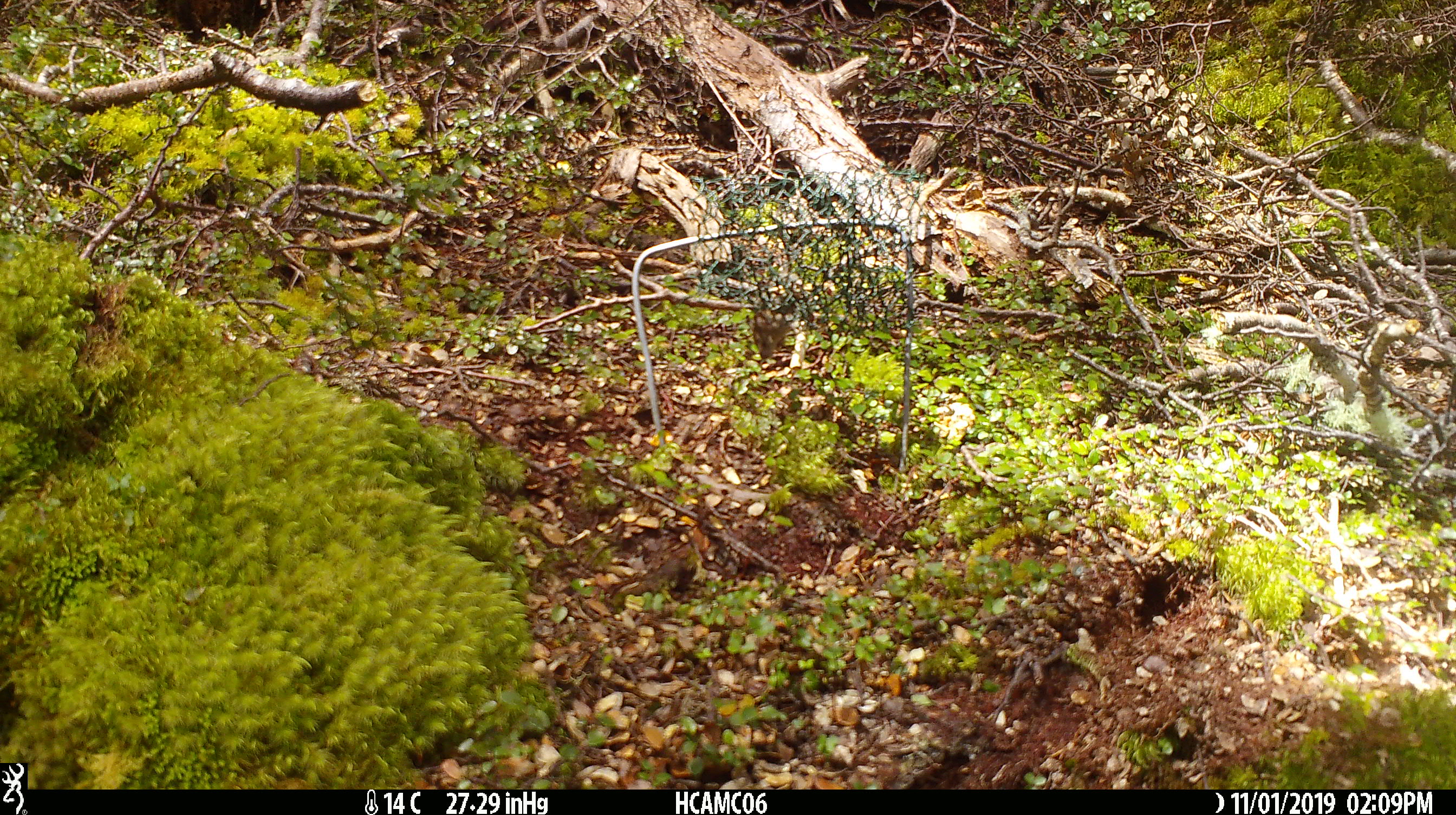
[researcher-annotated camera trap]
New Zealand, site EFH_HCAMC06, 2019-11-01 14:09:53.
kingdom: Animalia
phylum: Chordata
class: Mammalia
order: Rodentia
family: Muridae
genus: Mus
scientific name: Mus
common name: mouse